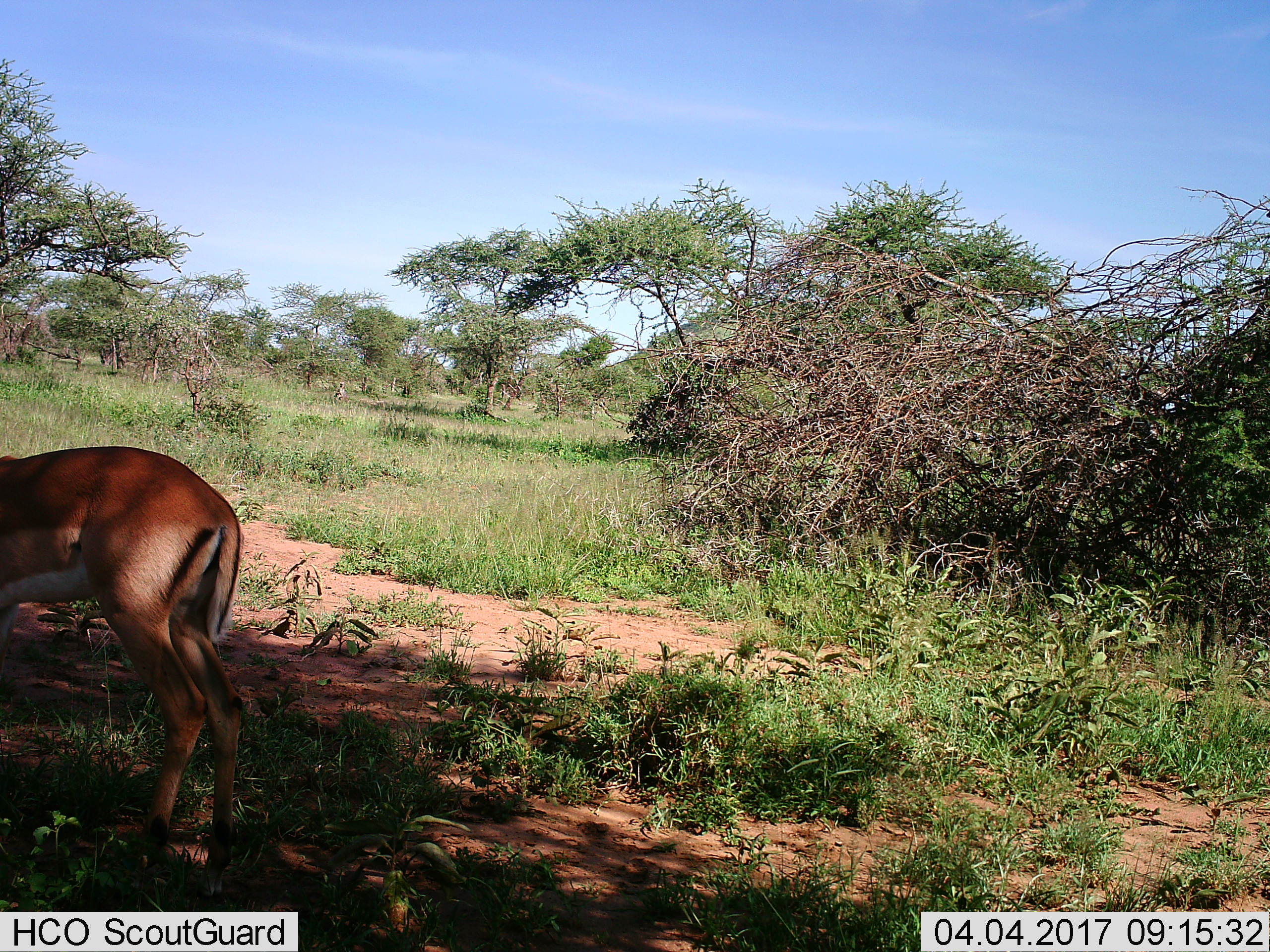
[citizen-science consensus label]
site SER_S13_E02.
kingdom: Animalia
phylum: Chordata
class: Mammalia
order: Artiodactyla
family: Bovidae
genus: Aepyceros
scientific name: Aepyceros melampus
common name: impala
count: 1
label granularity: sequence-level